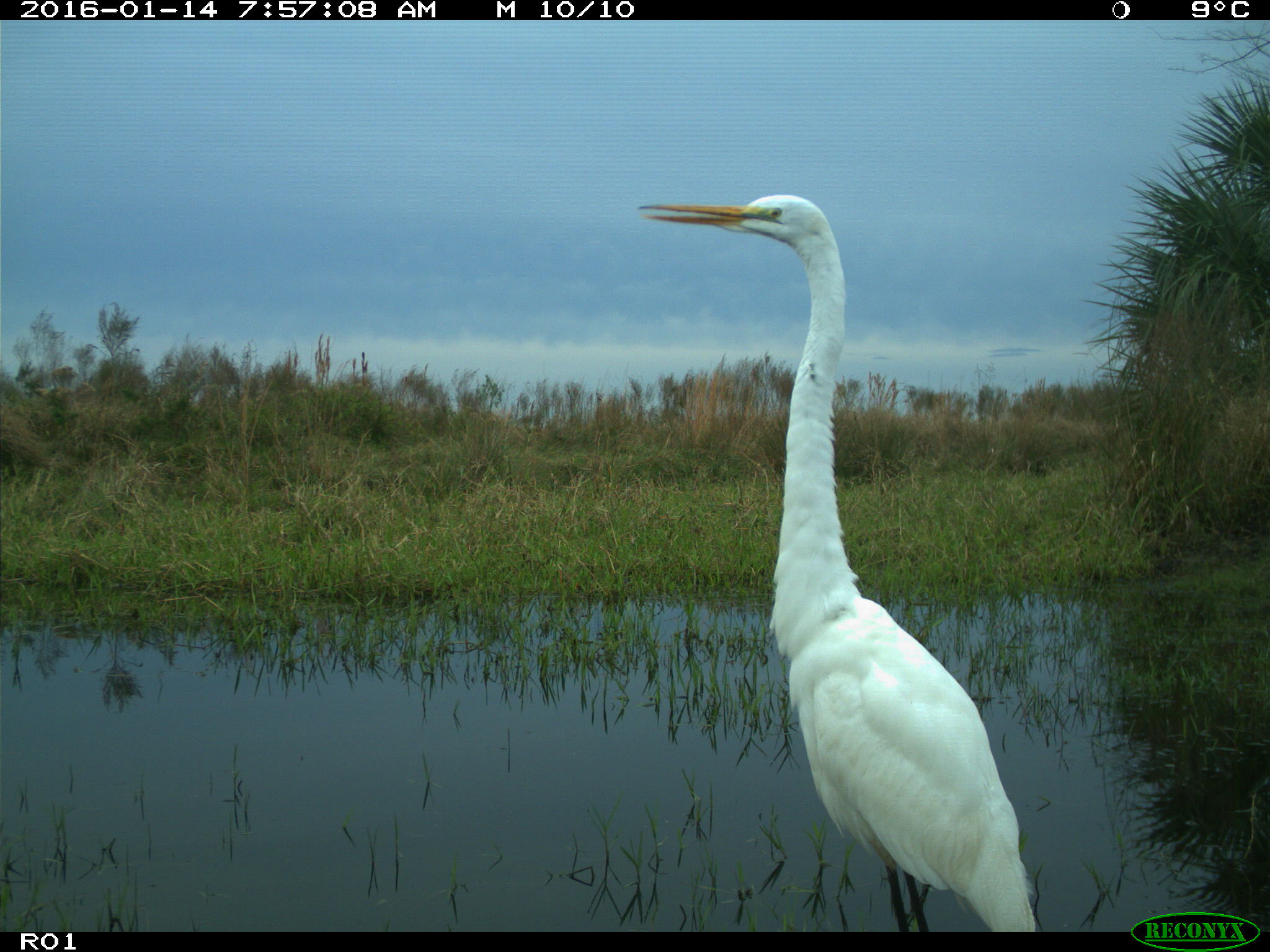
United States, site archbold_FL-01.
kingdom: Animalia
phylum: Chordata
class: Aves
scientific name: Aves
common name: birds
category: unidentified bird